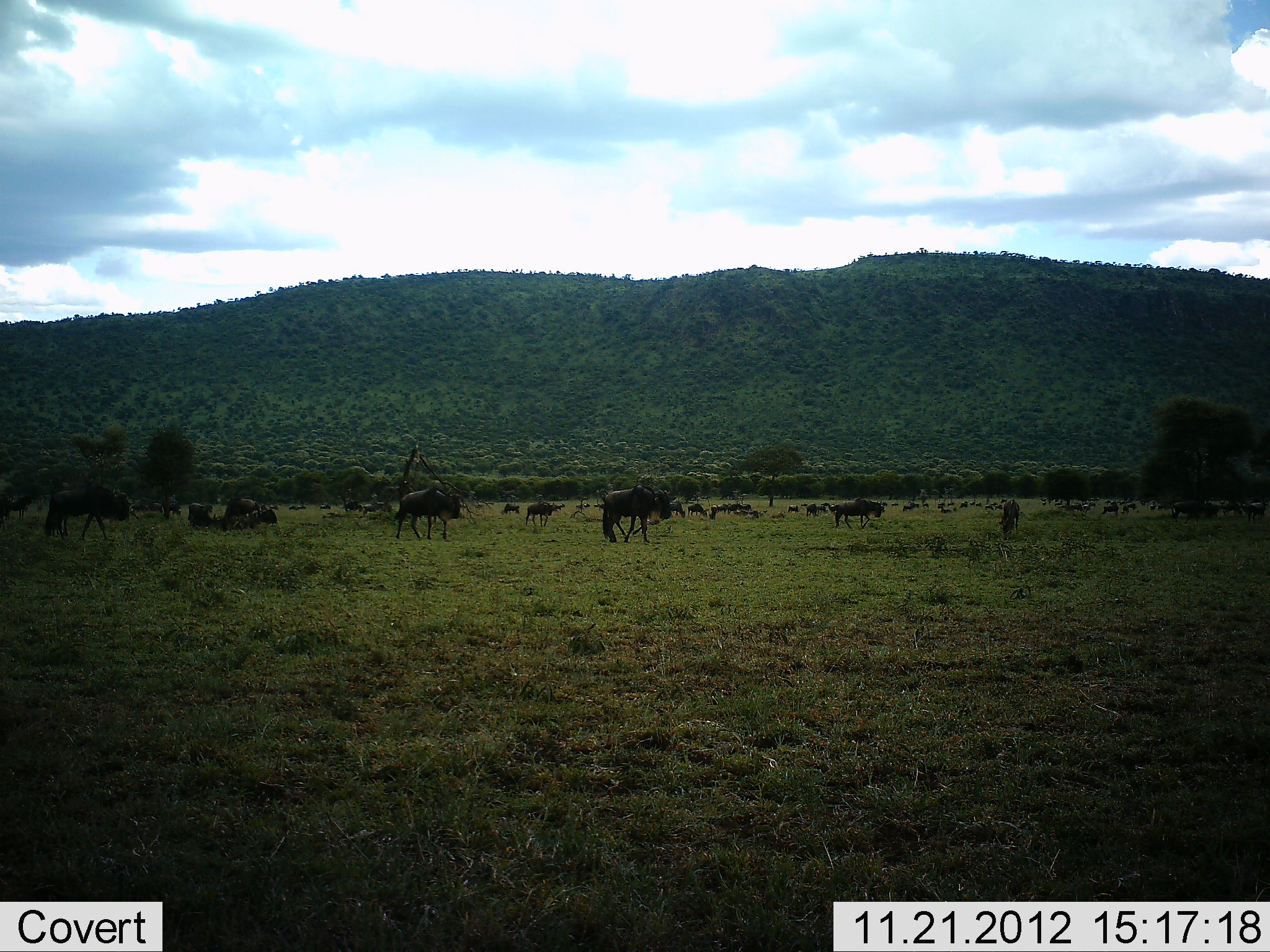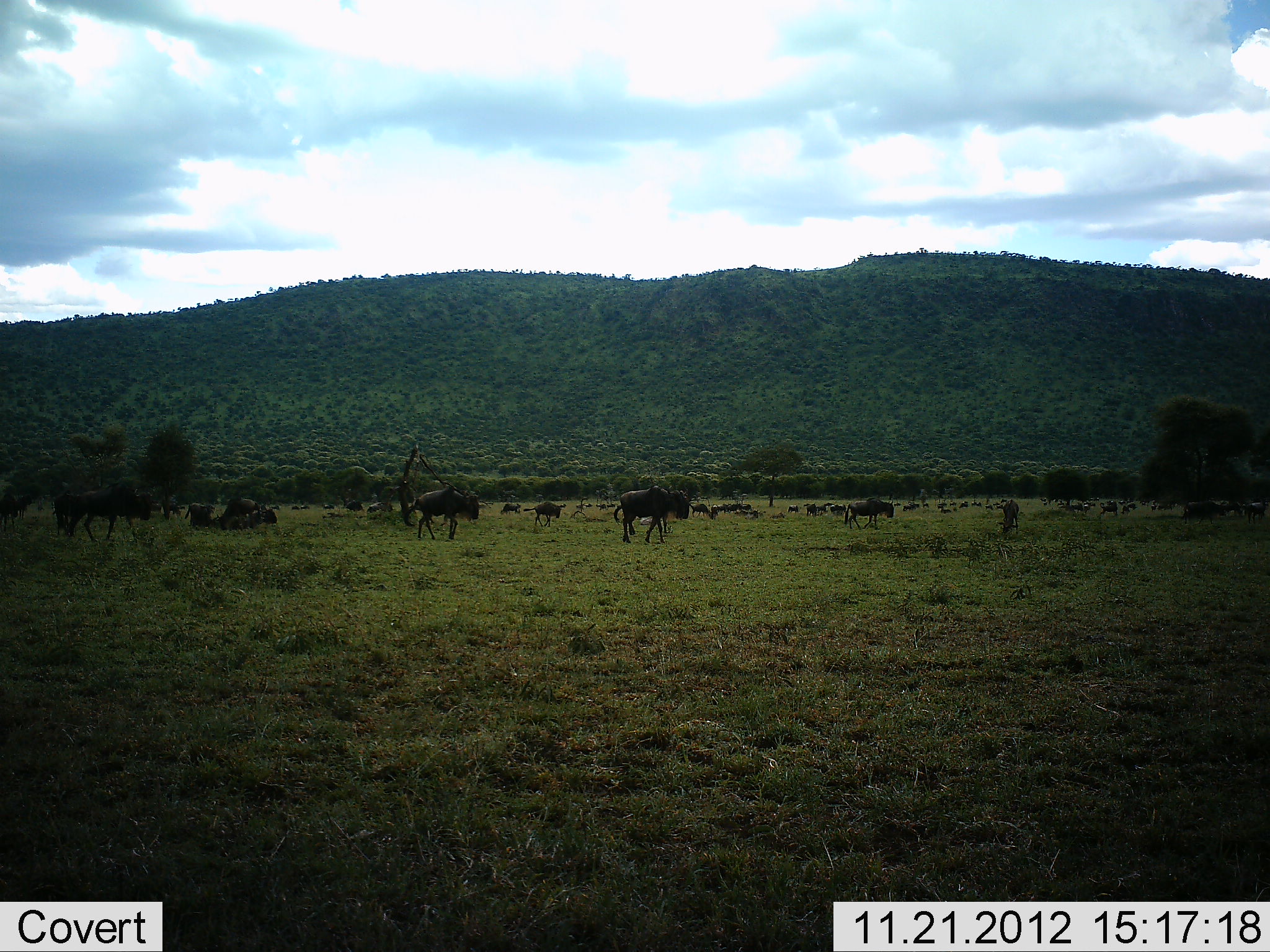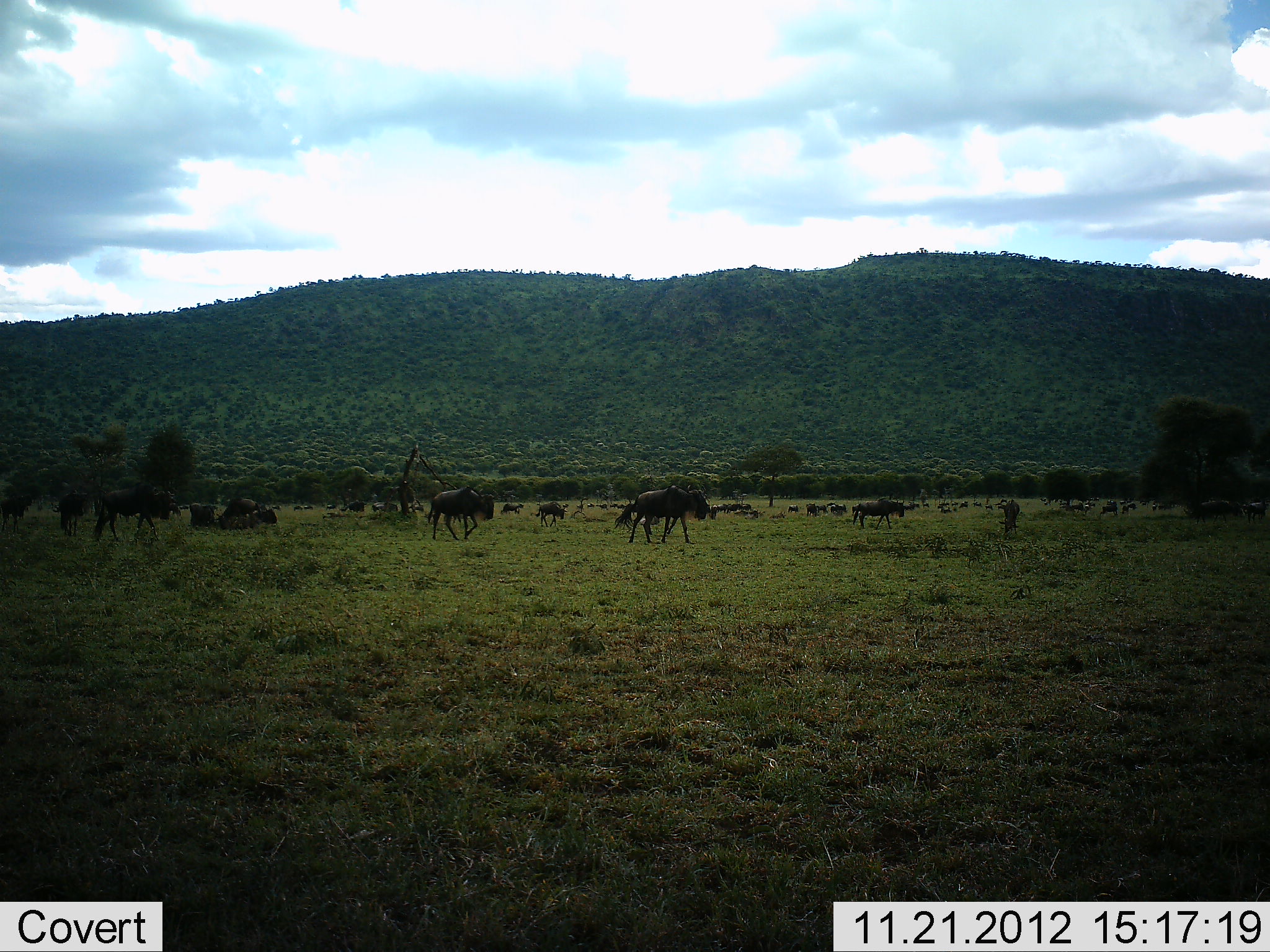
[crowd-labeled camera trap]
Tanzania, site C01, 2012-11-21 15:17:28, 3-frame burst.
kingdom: Animalia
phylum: Chordata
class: Mammalia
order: Artiodactyla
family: Bovidae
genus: Connochaetes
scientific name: Connochaetes taurinus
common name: blue wildebeest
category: wildebeest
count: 11-50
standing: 37%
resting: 37%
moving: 93%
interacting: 4%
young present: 4%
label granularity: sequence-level